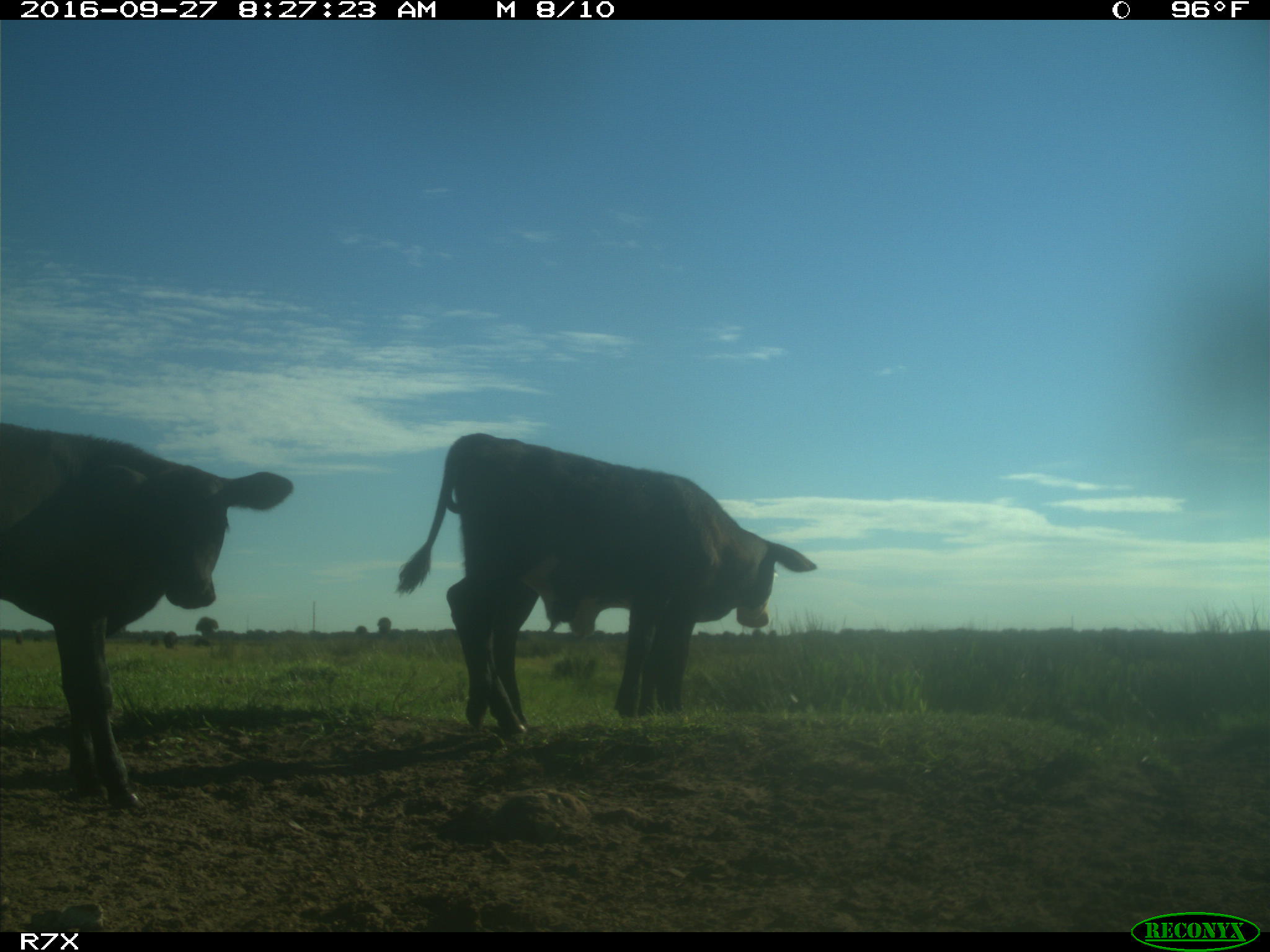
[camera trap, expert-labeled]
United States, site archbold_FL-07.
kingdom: Animalia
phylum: Chordata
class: Mammalia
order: Artiodactyla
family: Bovidae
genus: Bos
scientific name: Bos taurus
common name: domestic cow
Bos taurus (domestic cow).